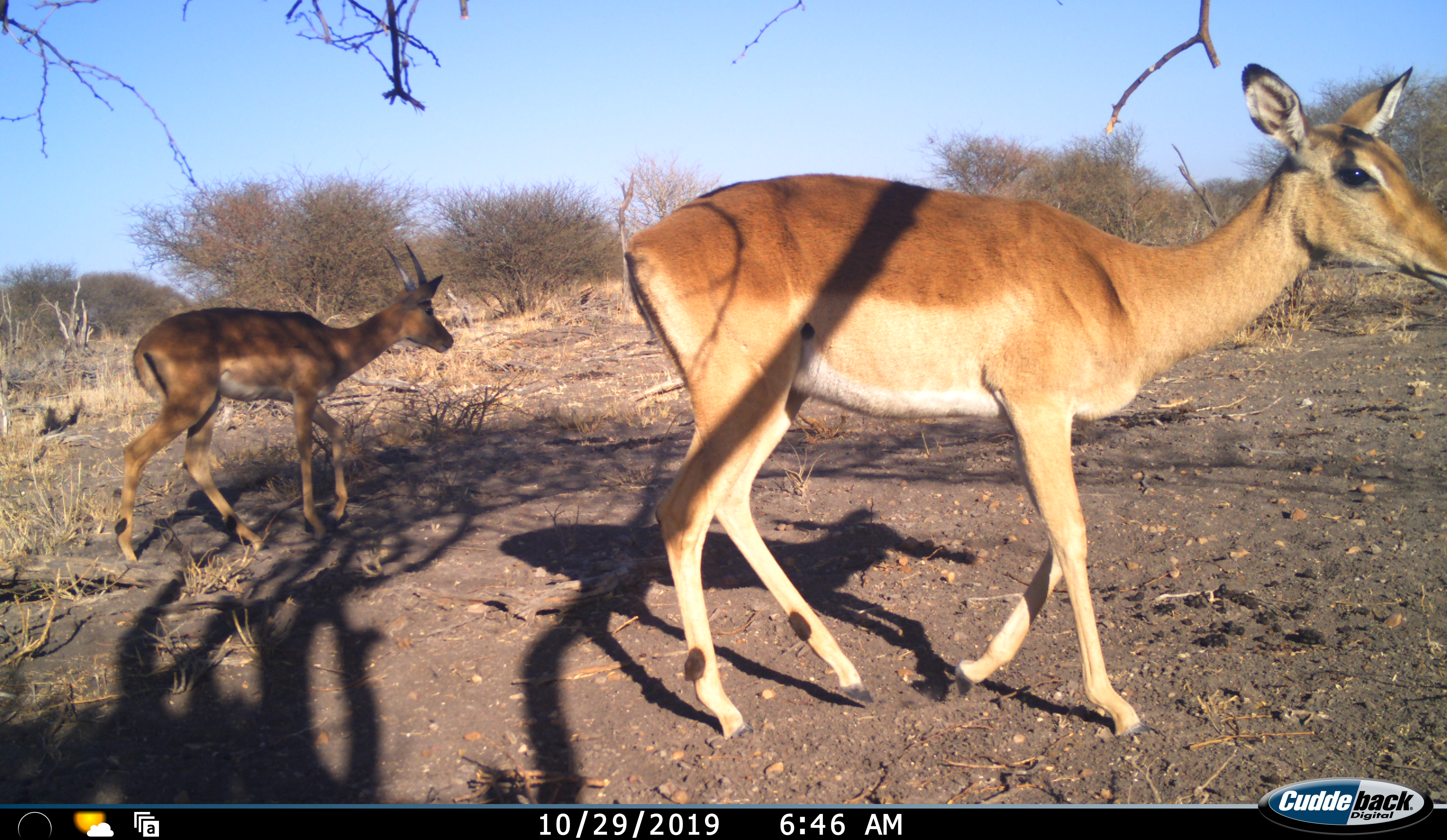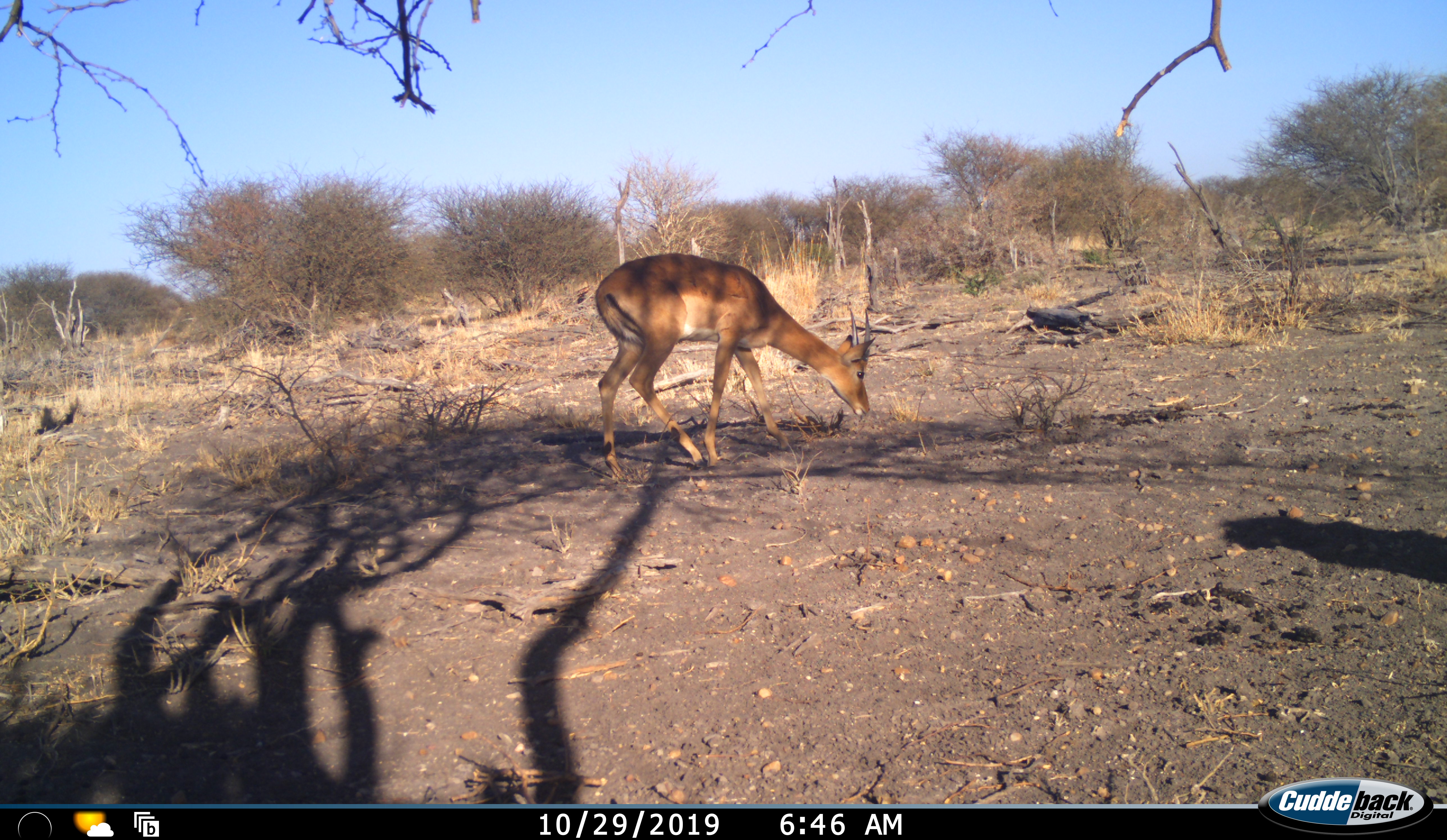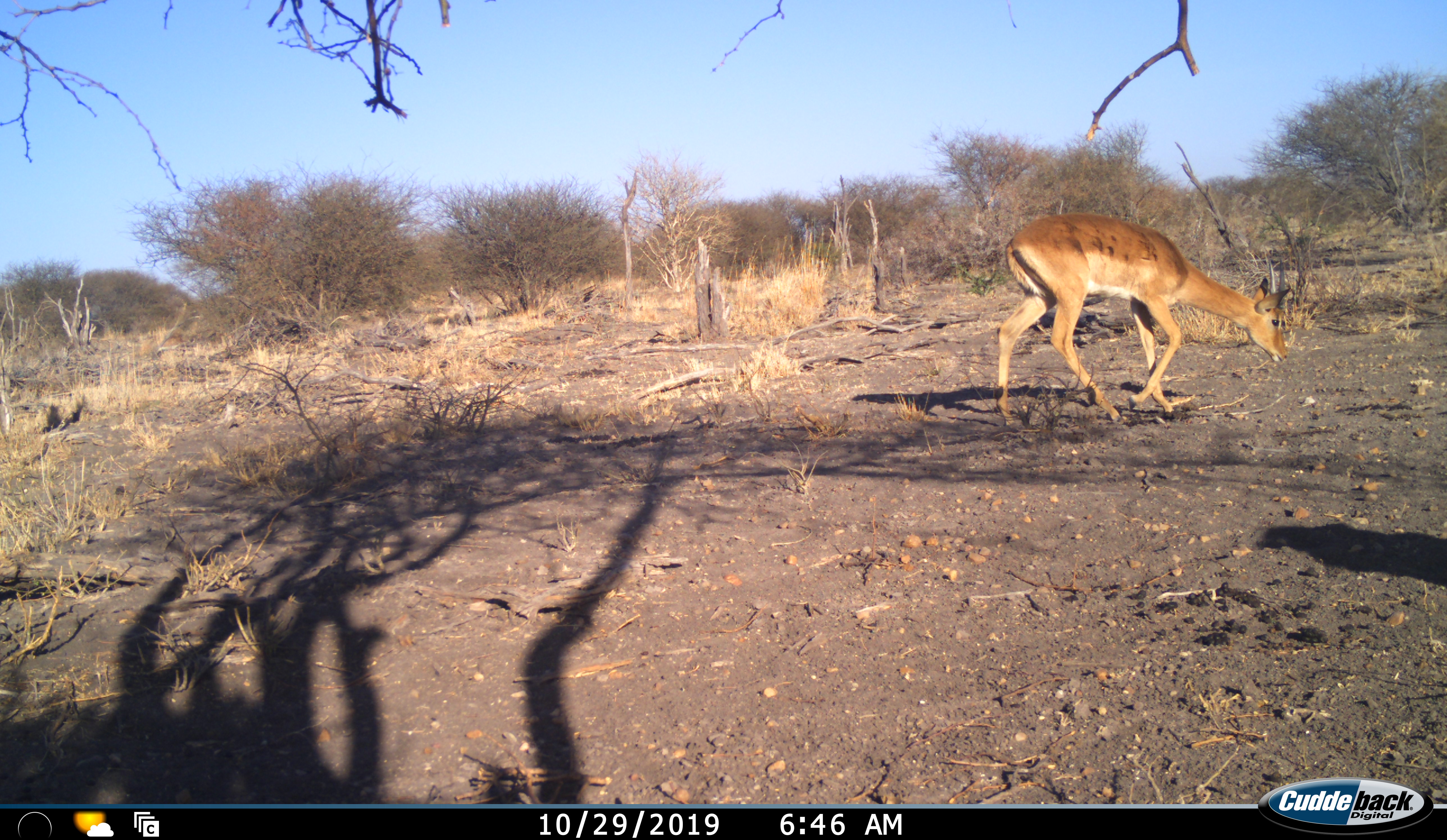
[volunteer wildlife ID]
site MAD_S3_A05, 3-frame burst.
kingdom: Animalia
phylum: Chordata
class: Mammalia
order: Artiodactyla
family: Bovidae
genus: Aepyceros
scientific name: Aepyceros melampus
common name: impala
Impala (Aepyceros melampus), count 2. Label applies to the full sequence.